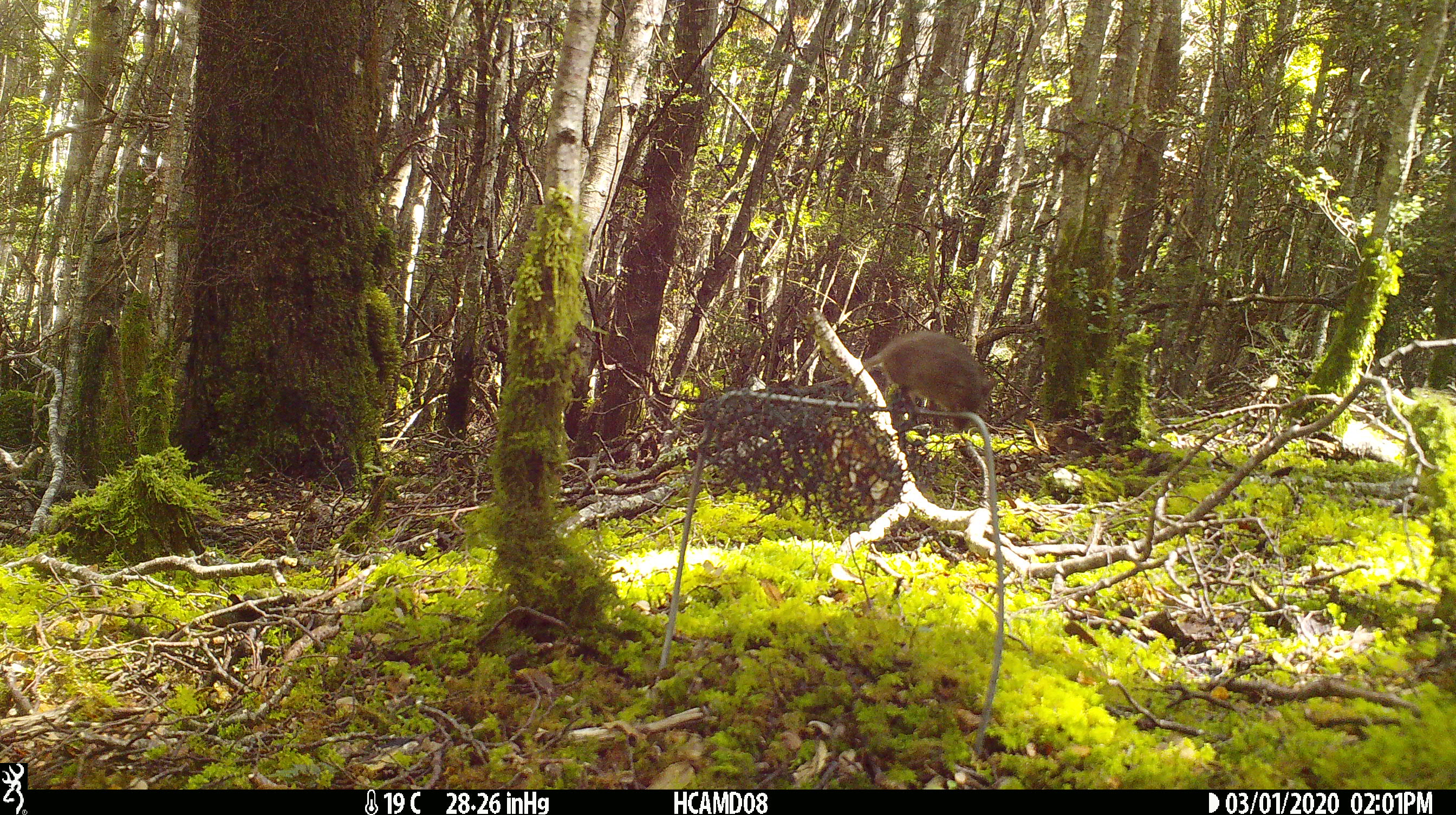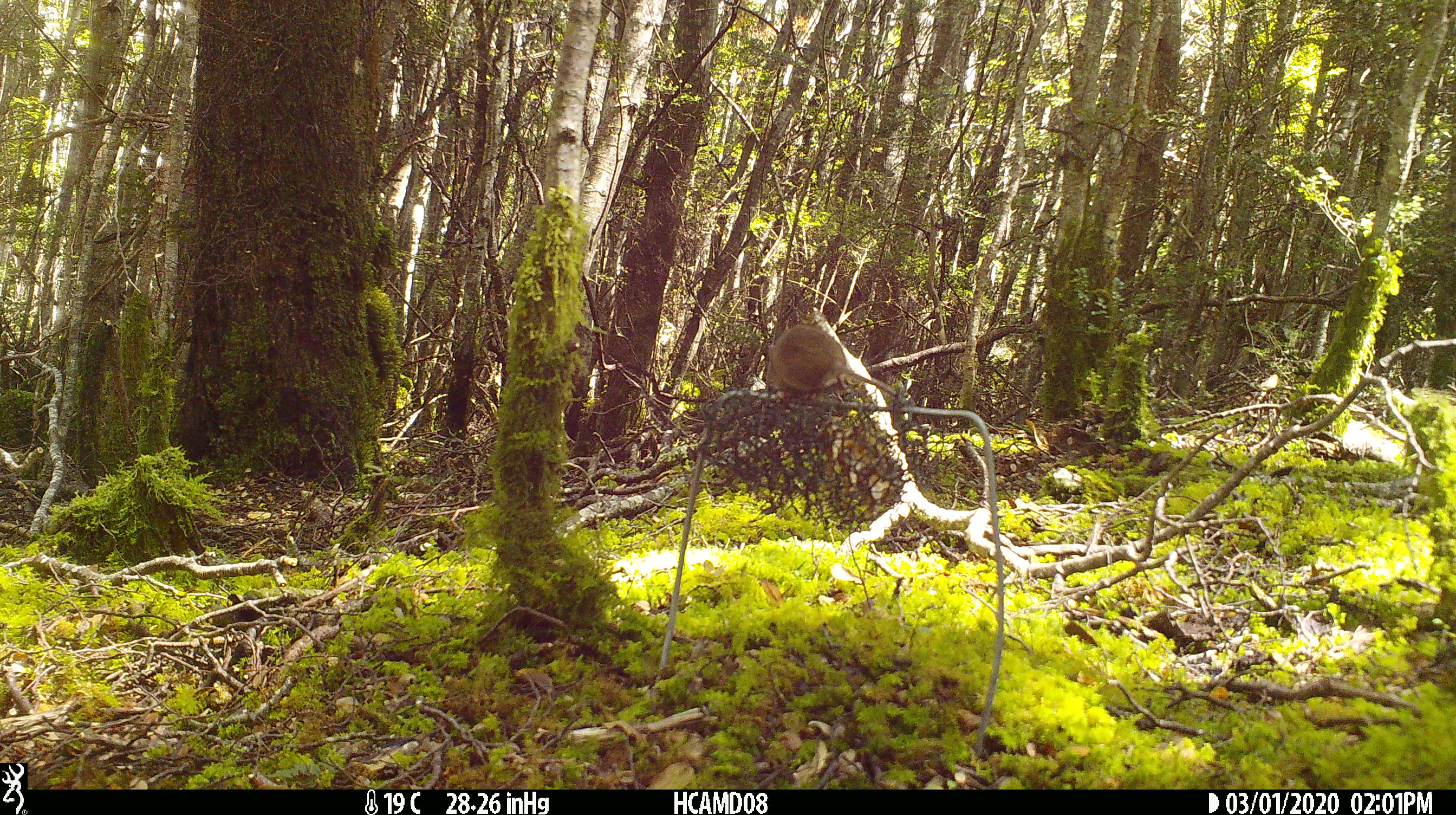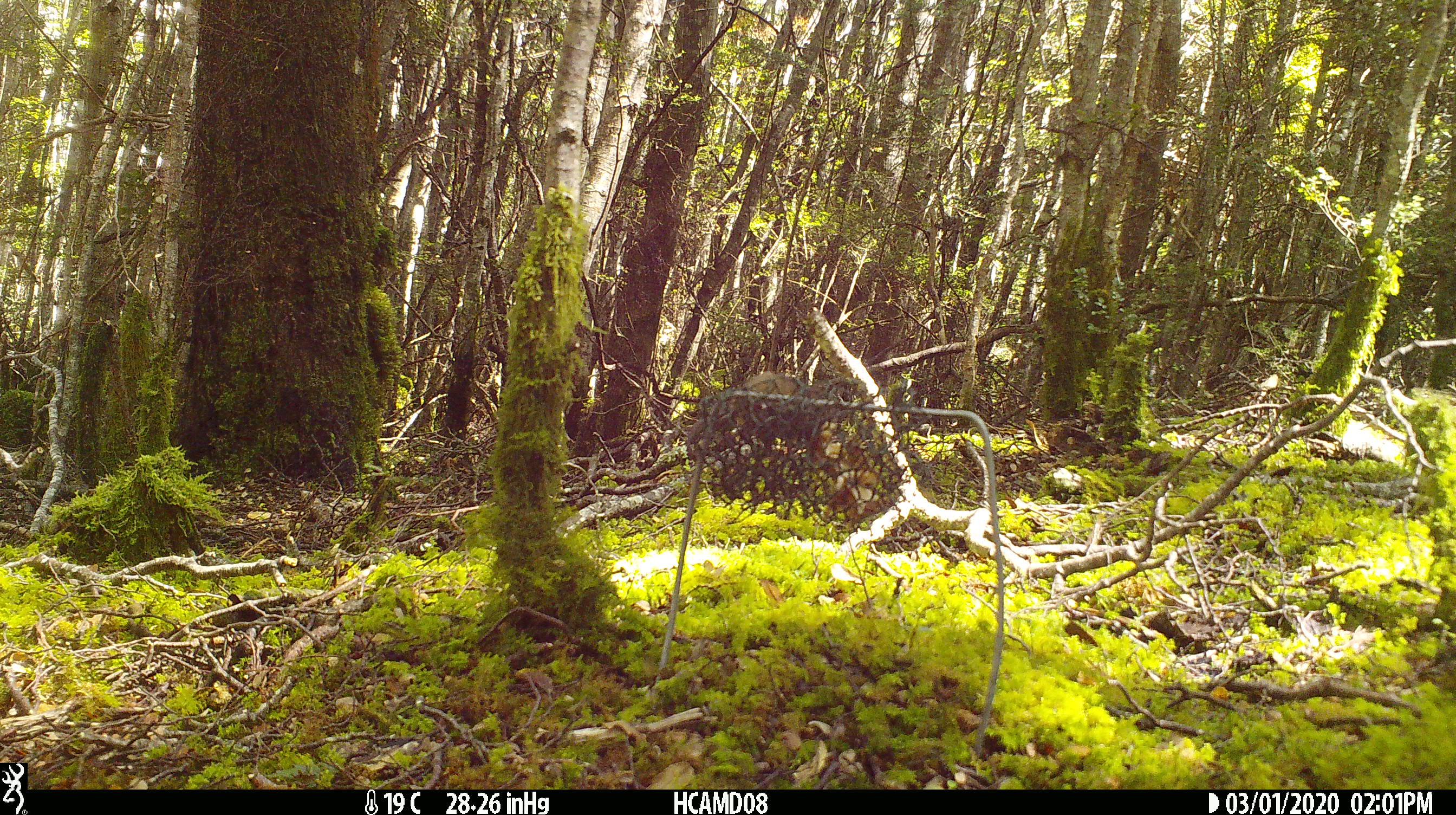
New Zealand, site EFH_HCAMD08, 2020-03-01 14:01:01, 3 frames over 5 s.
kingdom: Animalia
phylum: Chordata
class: Mammalia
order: Rodentia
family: Muridae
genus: Mus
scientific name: Mus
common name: mouse